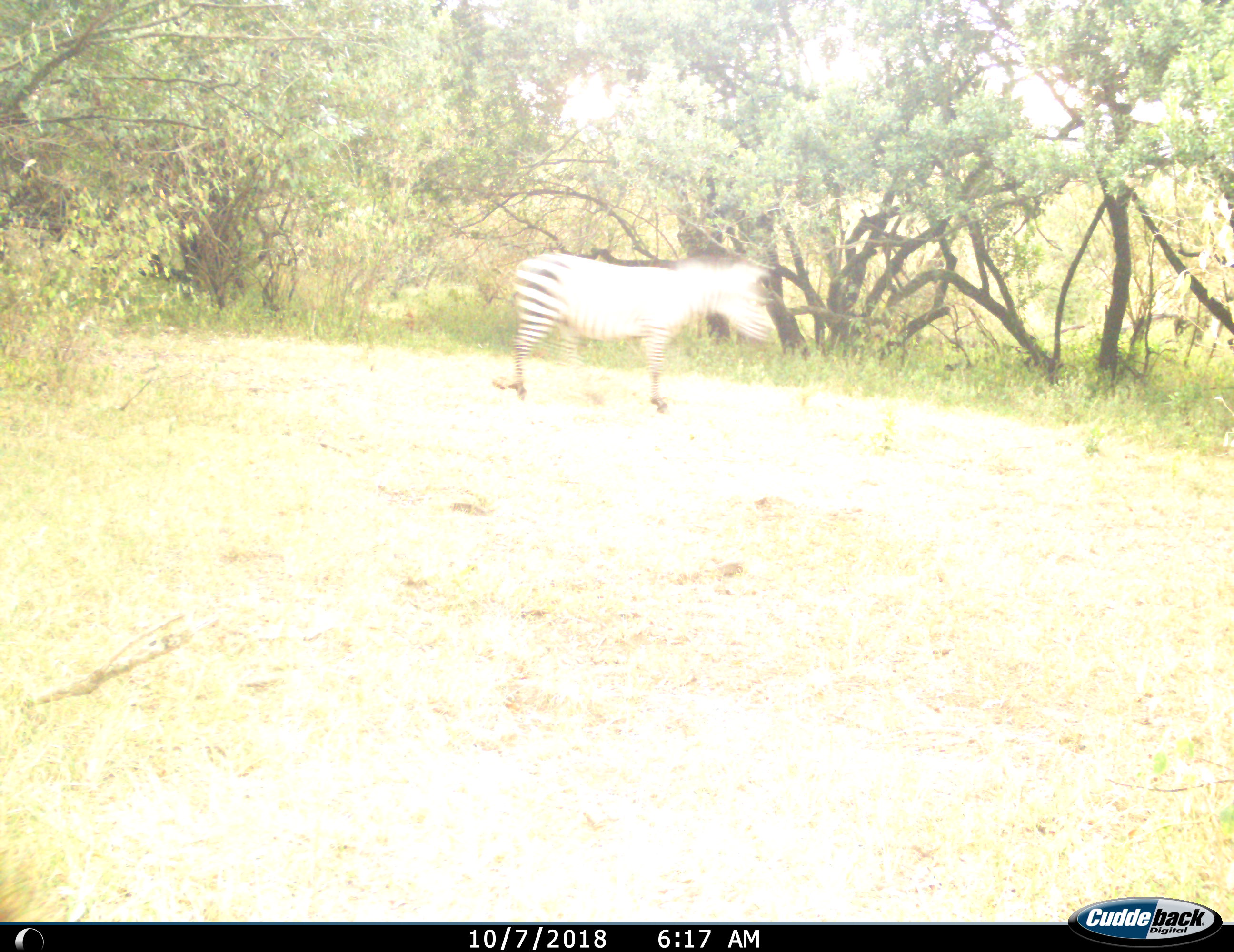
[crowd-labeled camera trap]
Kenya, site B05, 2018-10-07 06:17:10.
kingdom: Animalia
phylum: Chordata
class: Mammalia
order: Perissodactyla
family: Equidae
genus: Equus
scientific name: Equus quagga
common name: plains zebra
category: zebra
Zebra (plains zebra) (Equus quagga), count 1. Behavior (volunteer vote fractions): standing 30%, resting 10%, moving 60%, interacting 0%. Young present (vote fraction): 0%. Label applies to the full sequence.